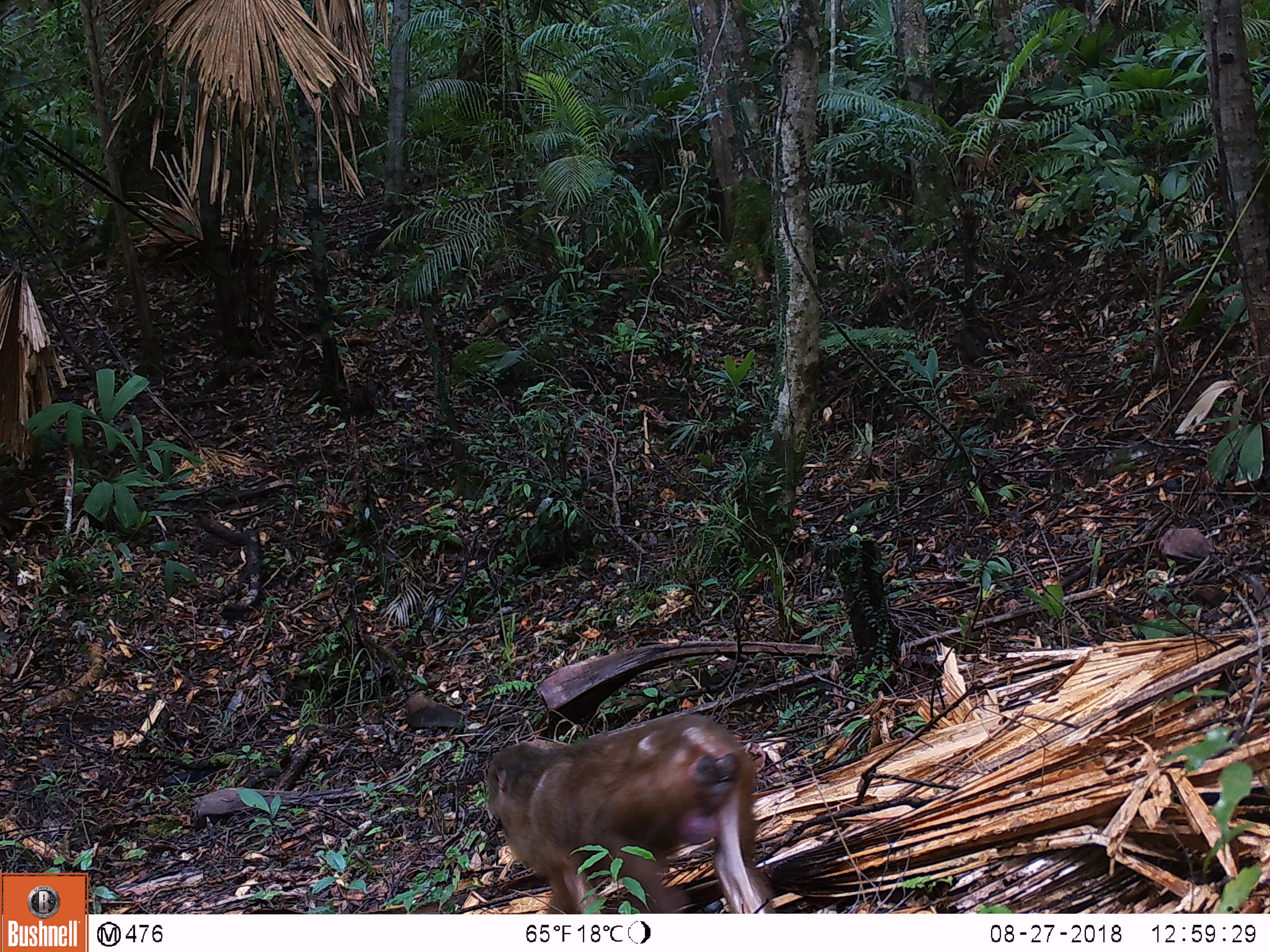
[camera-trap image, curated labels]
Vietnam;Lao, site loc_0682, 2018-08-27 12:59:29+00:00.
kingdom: Animalia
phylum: Chordata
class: Mammalia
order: Primates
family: Cercopithecidae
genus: Macaca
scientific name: Macaca arctoides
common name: stump-tailed macaque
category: stump tailed macaque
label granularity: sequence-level